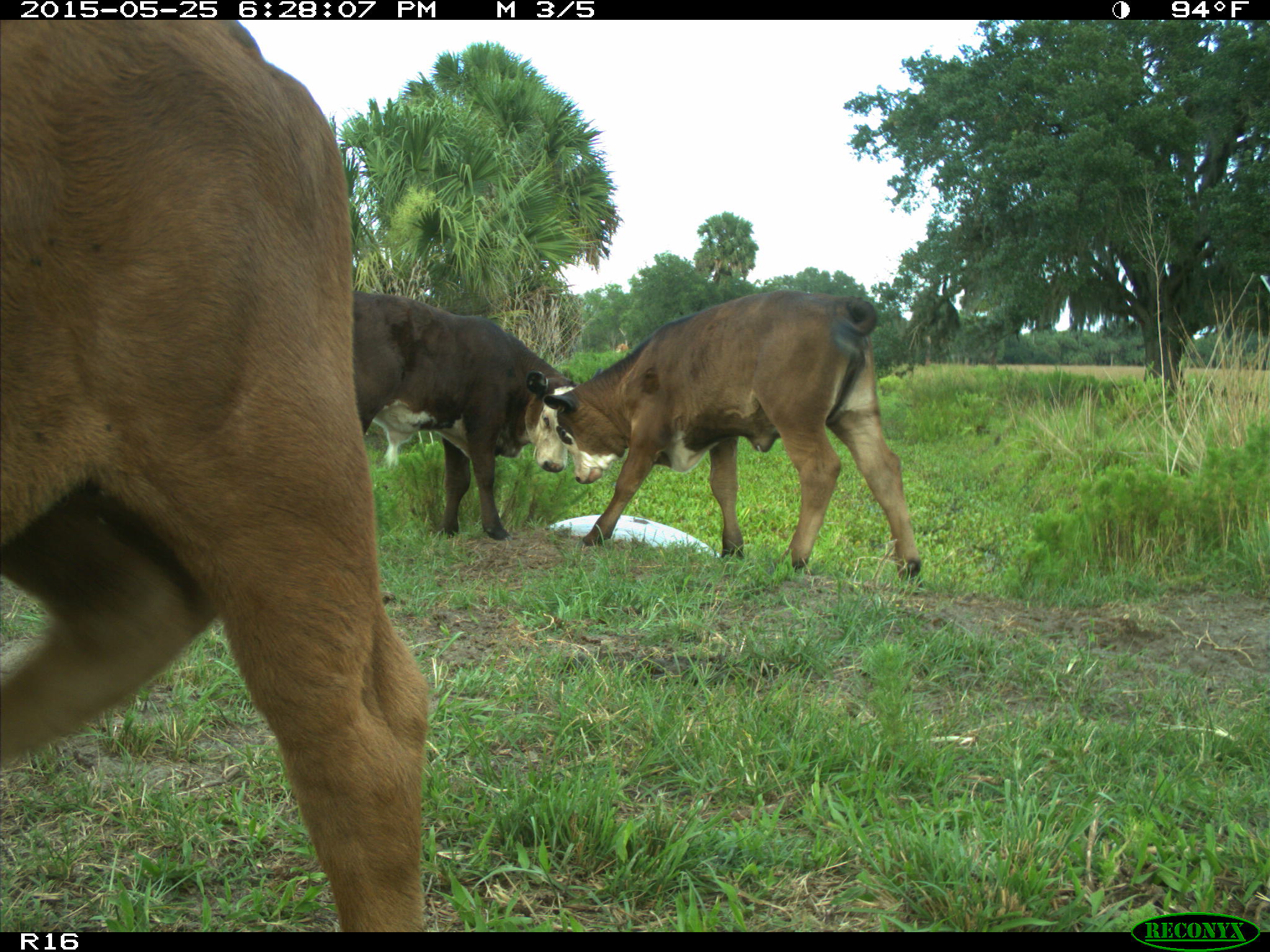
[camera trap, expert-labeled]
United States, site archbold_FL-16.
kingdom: Animalia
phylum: Chordata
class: Mammalia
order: Artiodactyla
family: Bovidae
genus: Bos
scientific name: Bos taurus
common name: domestic cow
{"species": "Bos taurus (domestic cow)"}